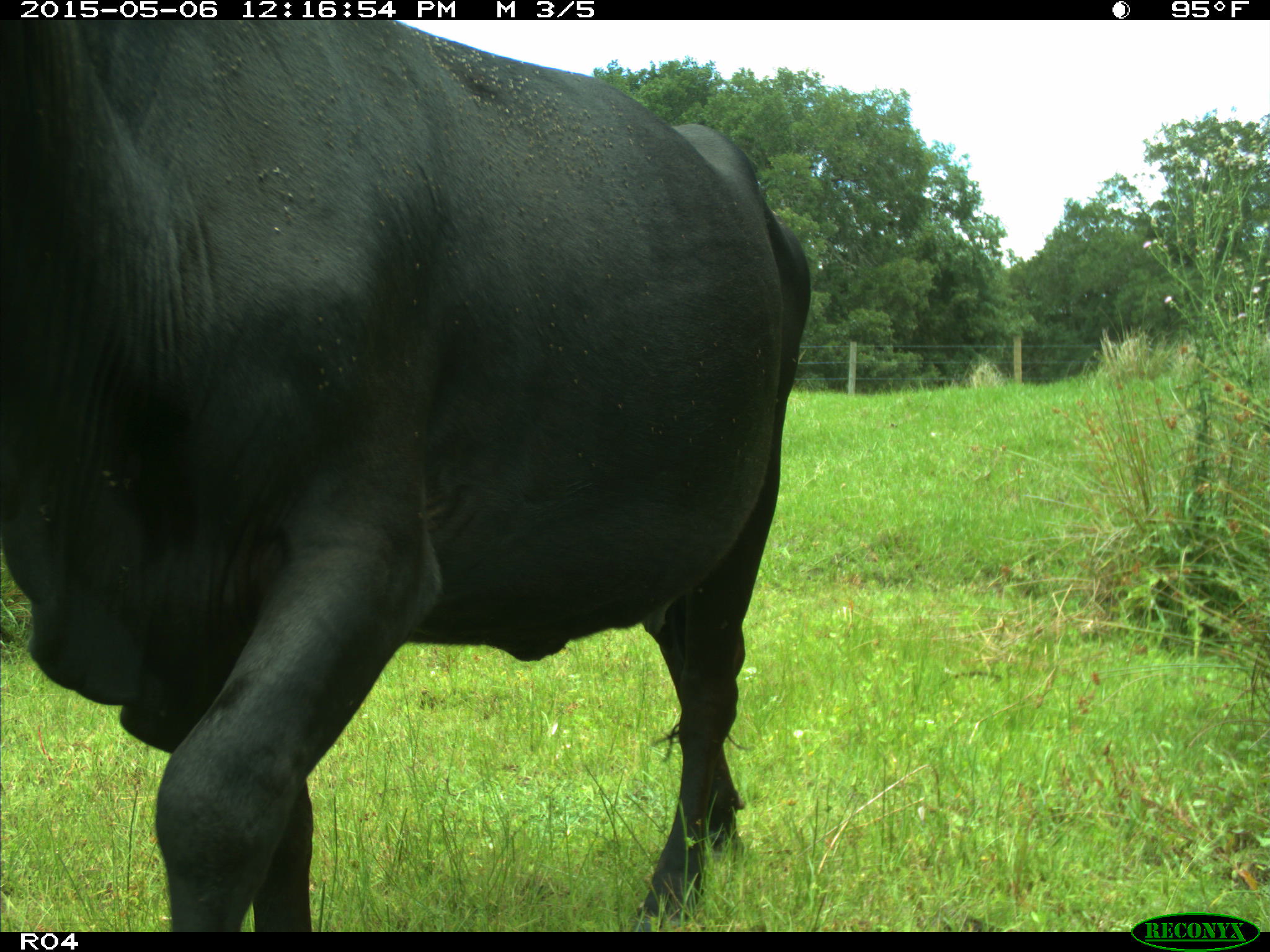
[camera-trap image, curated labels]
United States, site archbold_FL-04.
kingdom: Animalia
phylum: Chordata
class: Mammalia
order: Artiodactyla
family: Bovidae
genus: Bos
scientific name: Bos taurus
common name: domestic cow